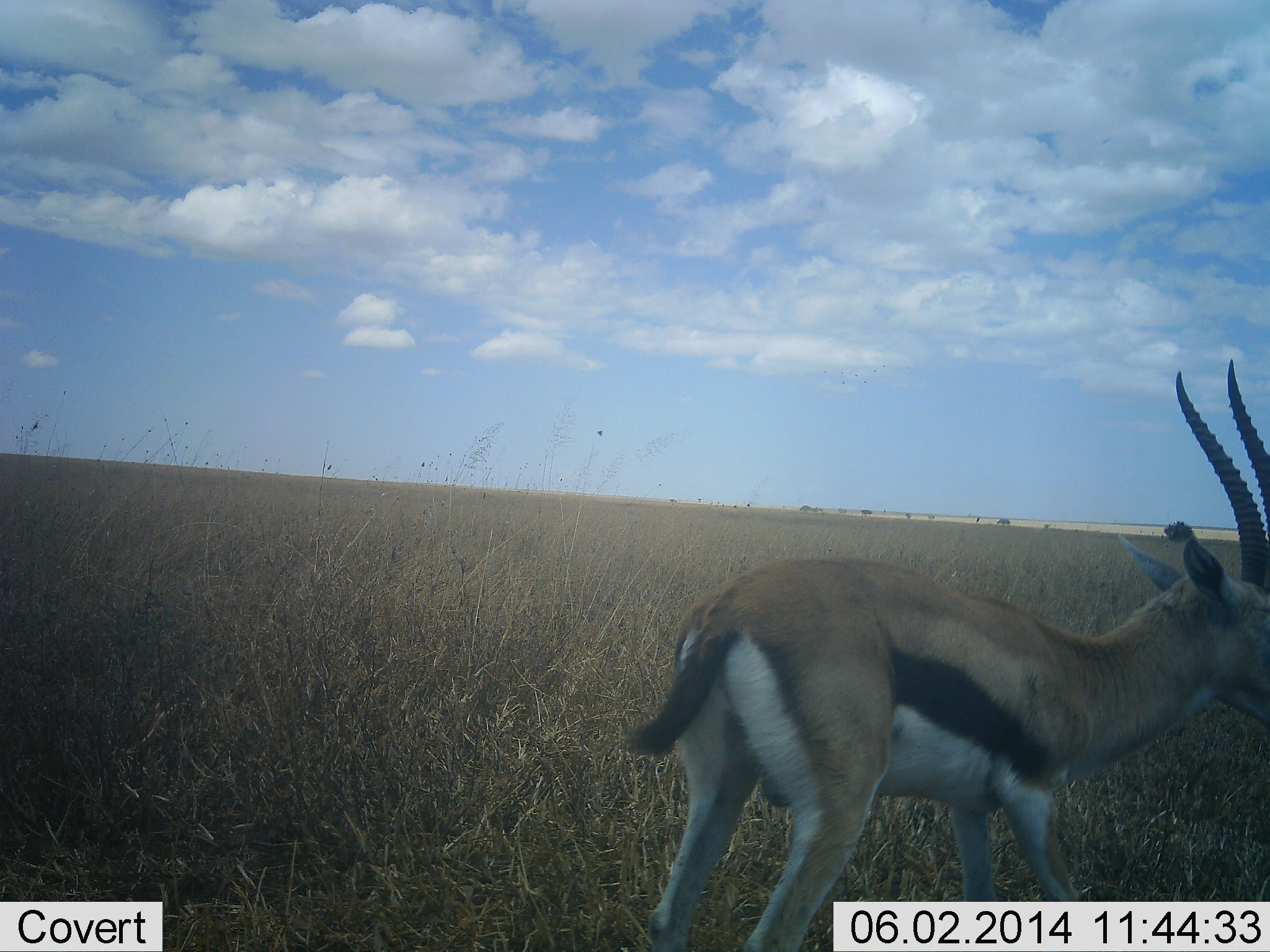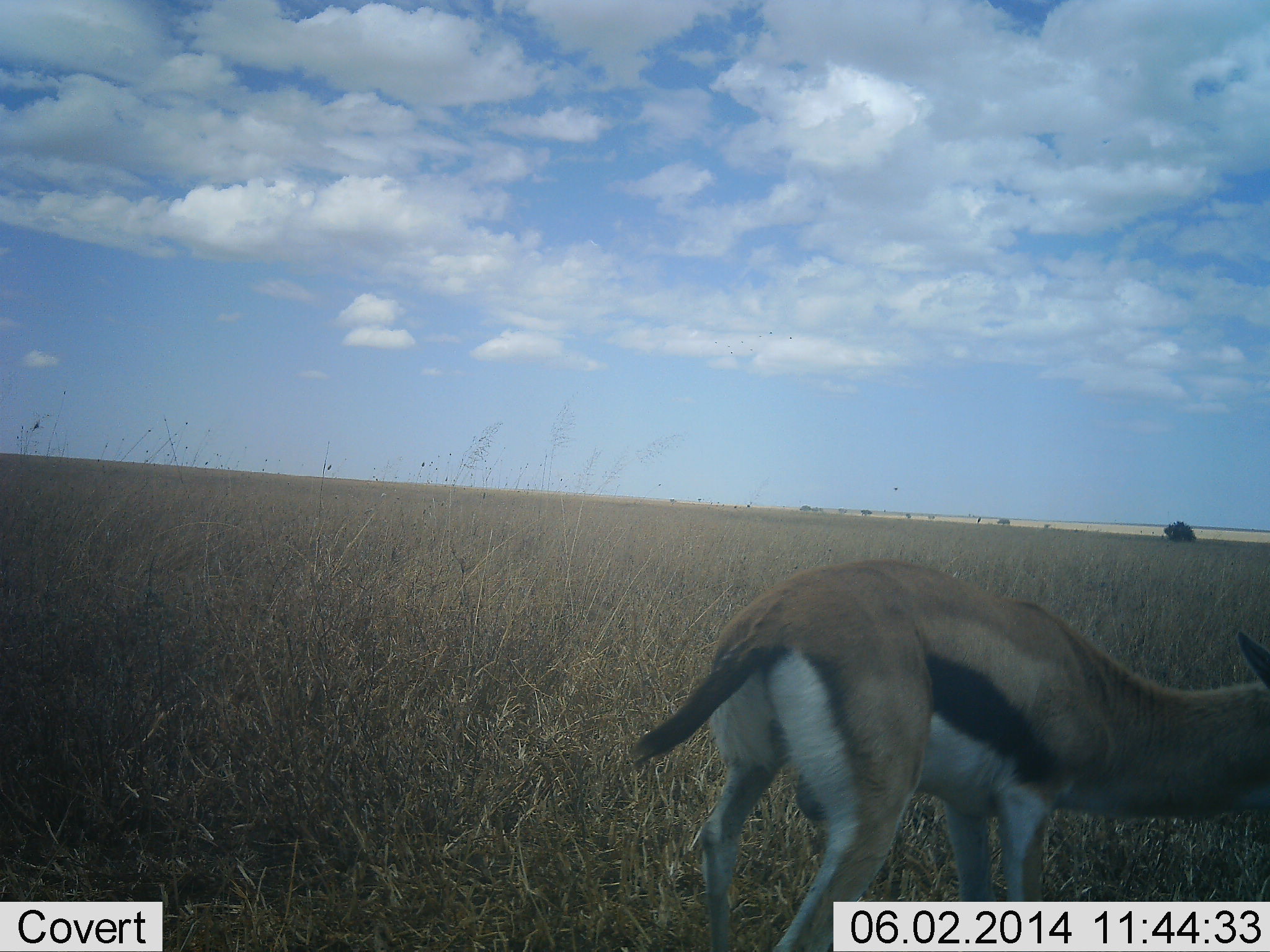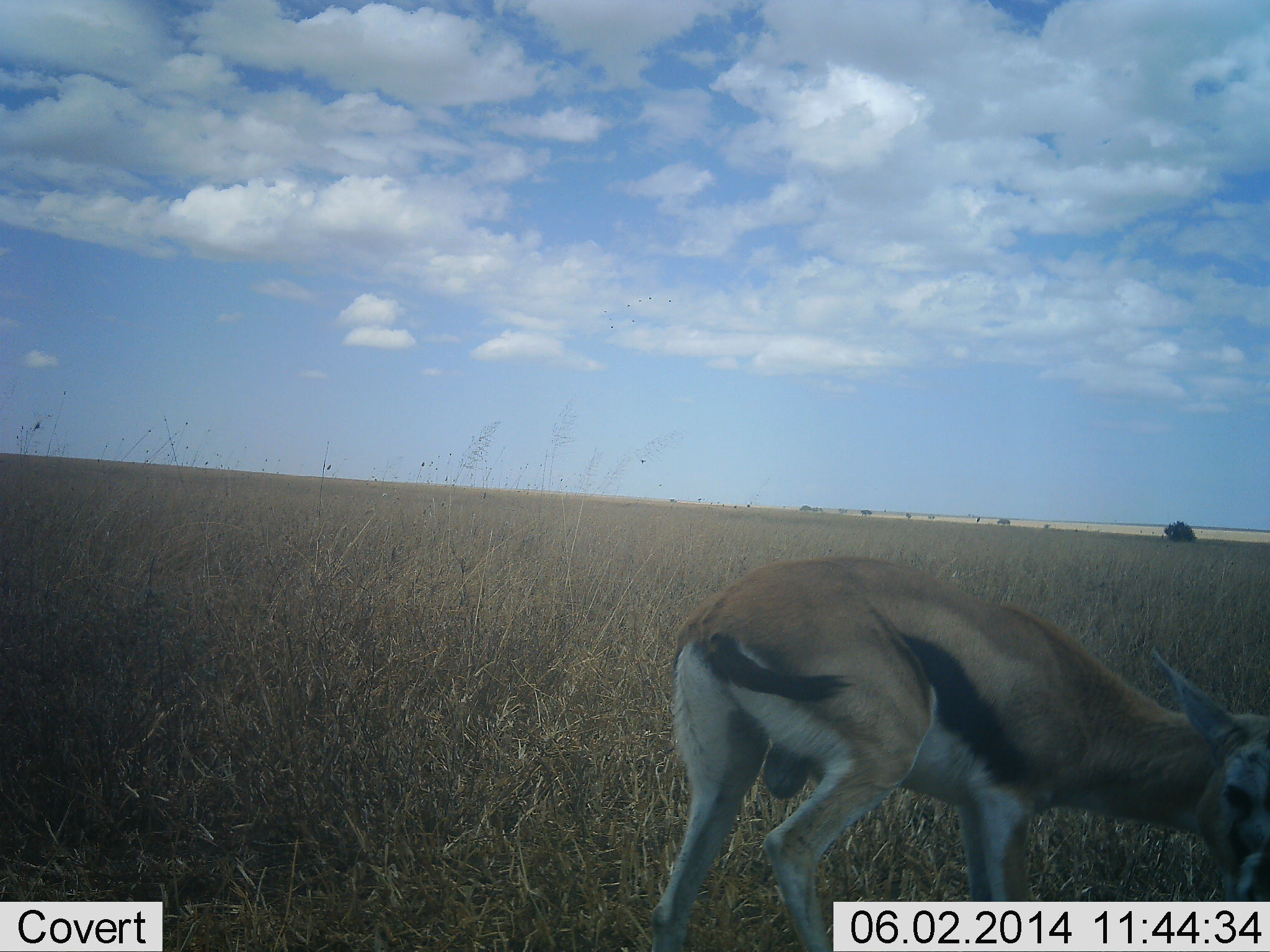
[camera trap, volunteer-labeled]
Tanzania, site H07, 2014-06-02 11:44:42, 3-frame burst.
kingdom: Animalia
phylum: Chordata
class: Mammalia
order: Artiodactyla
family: Bovidae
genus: Eudorcas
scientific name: Eudorcas thomsonii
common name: thomson's gazelle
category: gazellethomsons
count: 1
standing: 73%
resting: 0%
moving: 9%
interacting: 0%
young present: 0%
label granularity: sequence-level